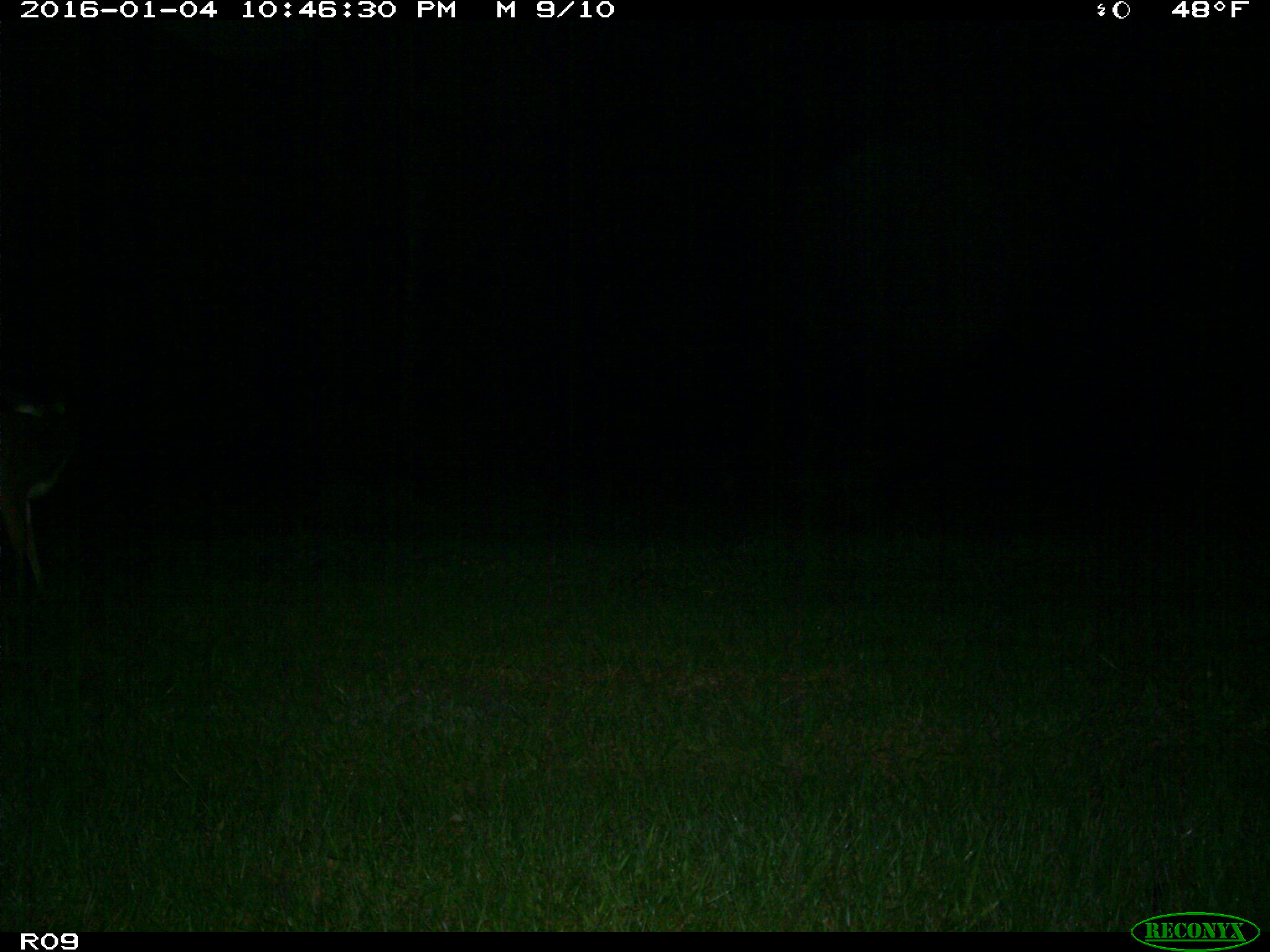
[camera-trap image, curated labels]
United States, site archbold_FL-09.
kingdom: Animalia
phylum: Chordata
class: Mammalia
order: Artiodactyla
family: Cervidae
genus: Odocoileus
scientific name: Odocoileus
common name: deer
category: unidentified deer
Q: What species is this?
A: Unidentified deer (deer) (Odocoileus).